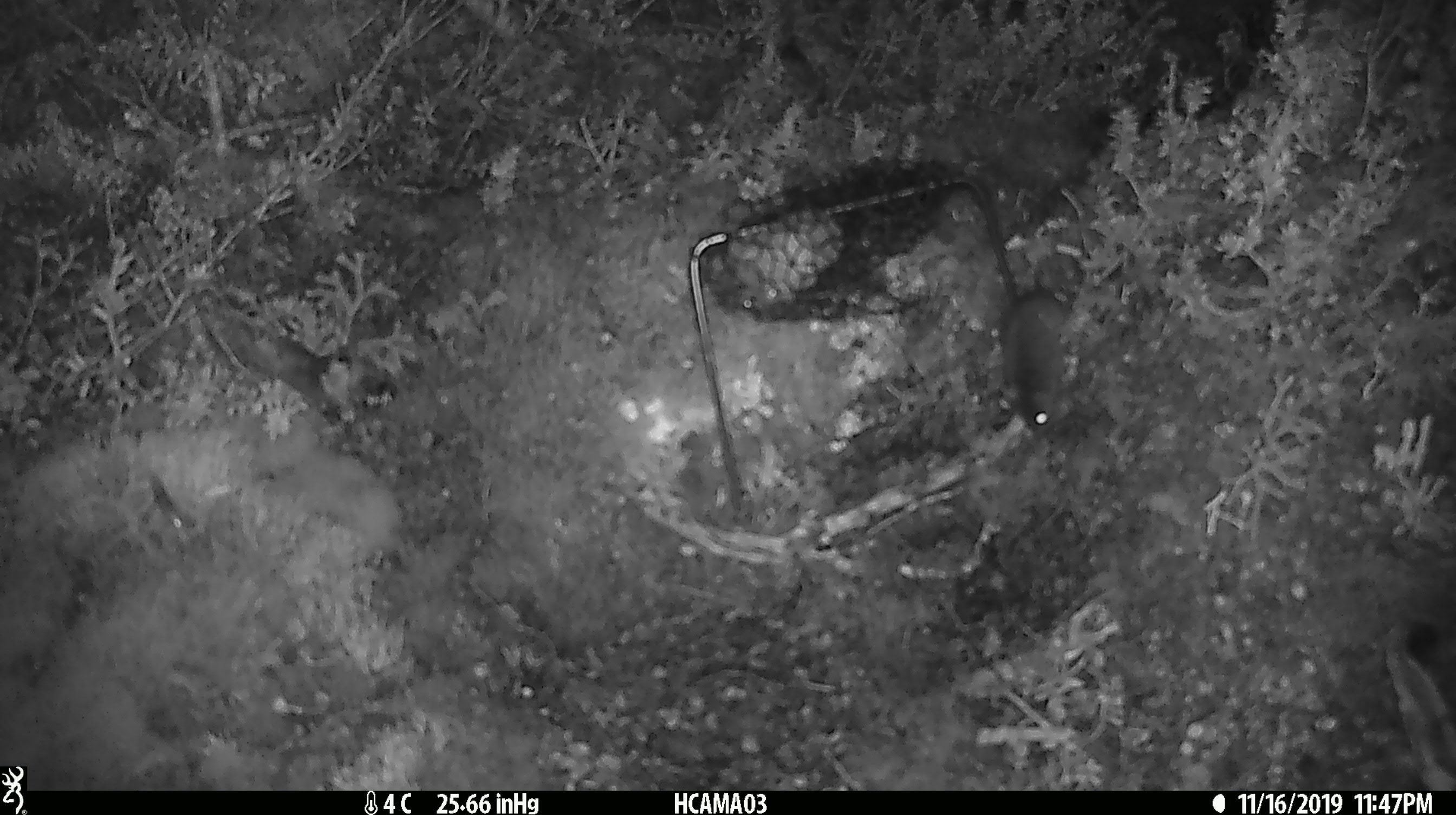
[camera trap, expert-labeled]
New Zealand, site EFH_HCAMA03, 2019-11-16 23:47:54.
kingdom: Animalia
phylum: Chordata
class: Mammalia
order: Rodentia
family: Muridae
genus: Mus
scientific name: Mus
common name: mouse